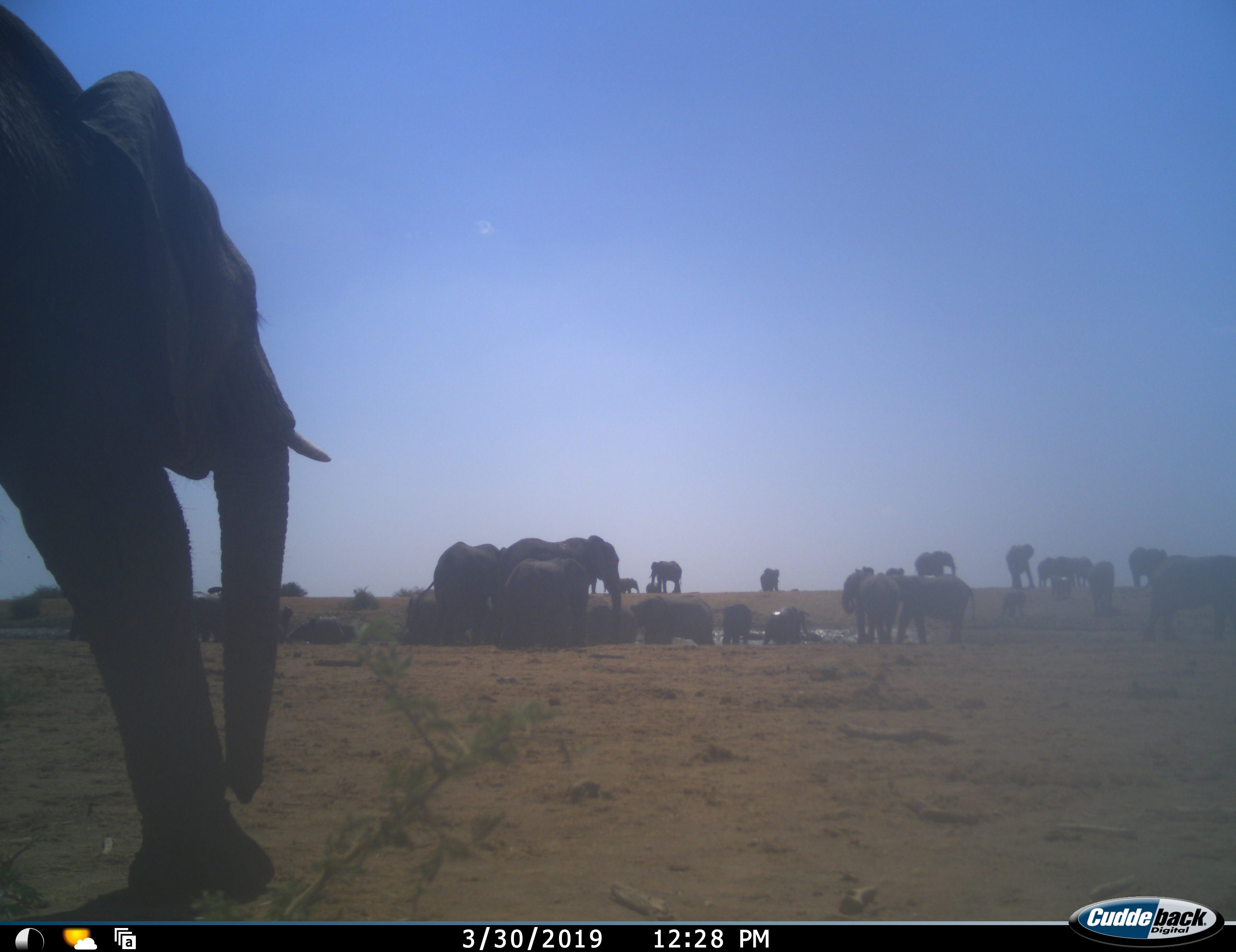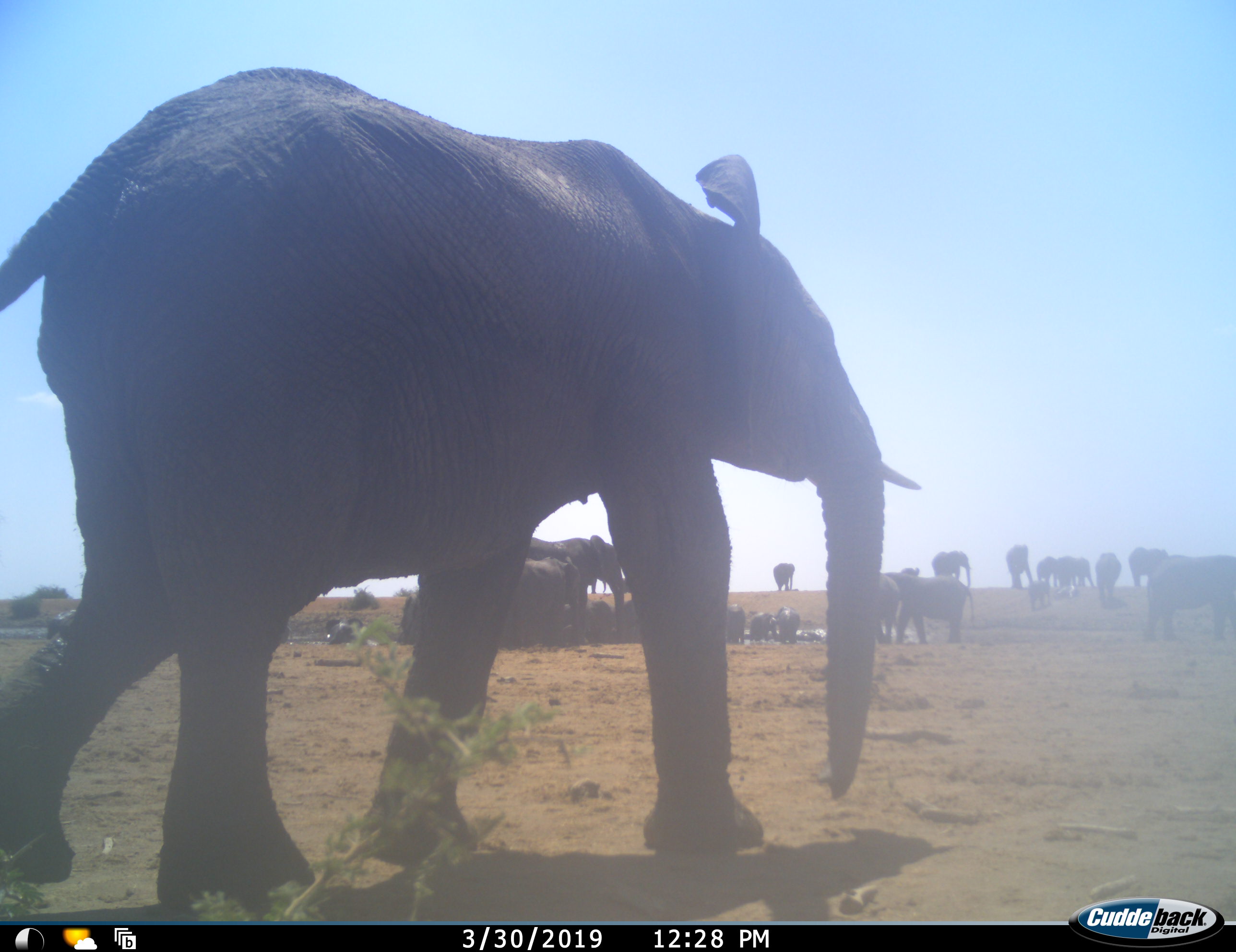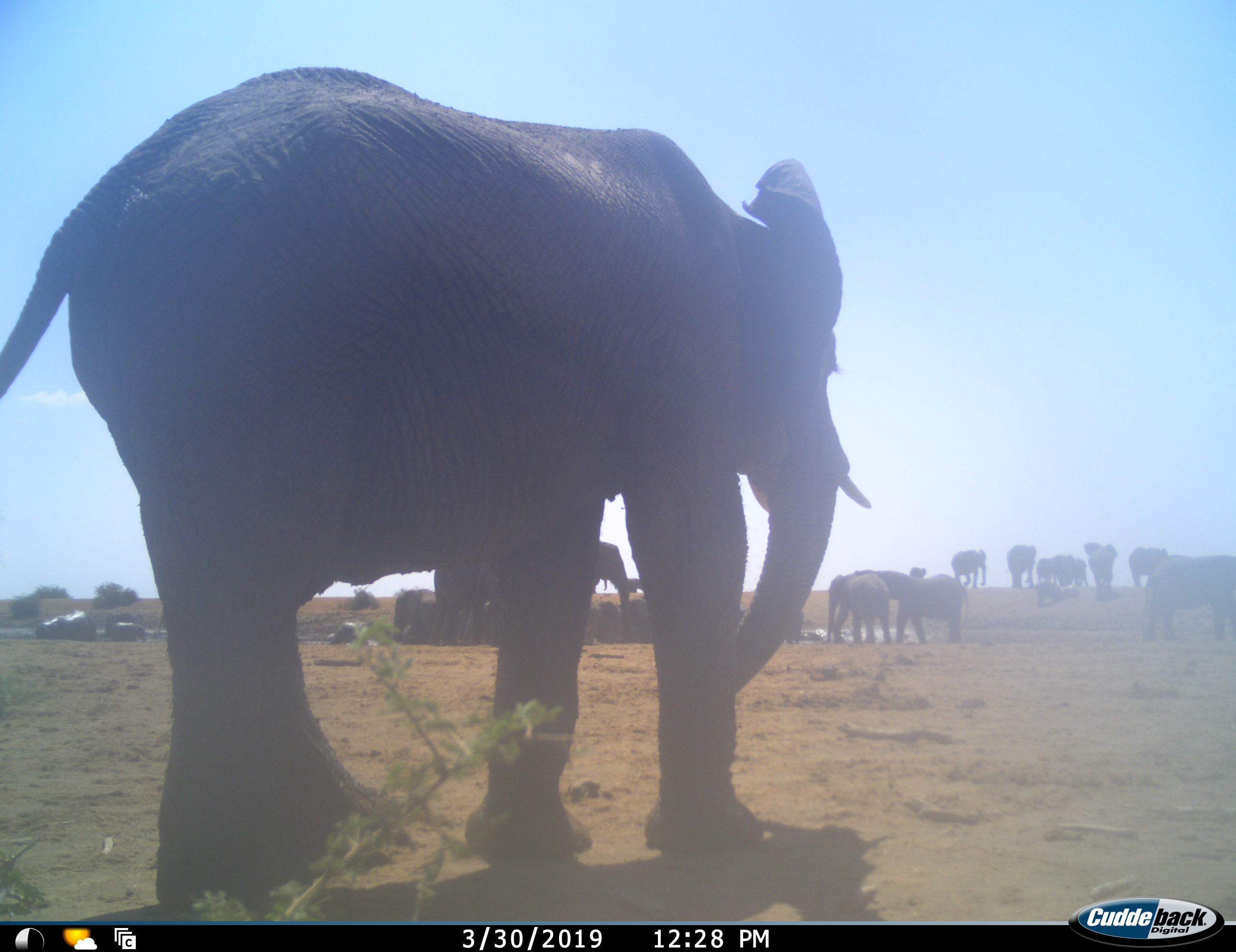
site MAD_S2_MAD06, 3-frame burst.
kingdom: Animalia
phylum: Chordata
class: Mammalia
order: Proboscidea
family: Elephantidae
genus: Loxodonta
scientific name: Loxodonta africana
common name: african bush elephant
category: elephant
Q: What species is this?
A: Elephant (african bush elephant) (Loxodonta africana).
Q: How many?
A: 11-50.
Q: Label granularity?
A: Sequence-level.